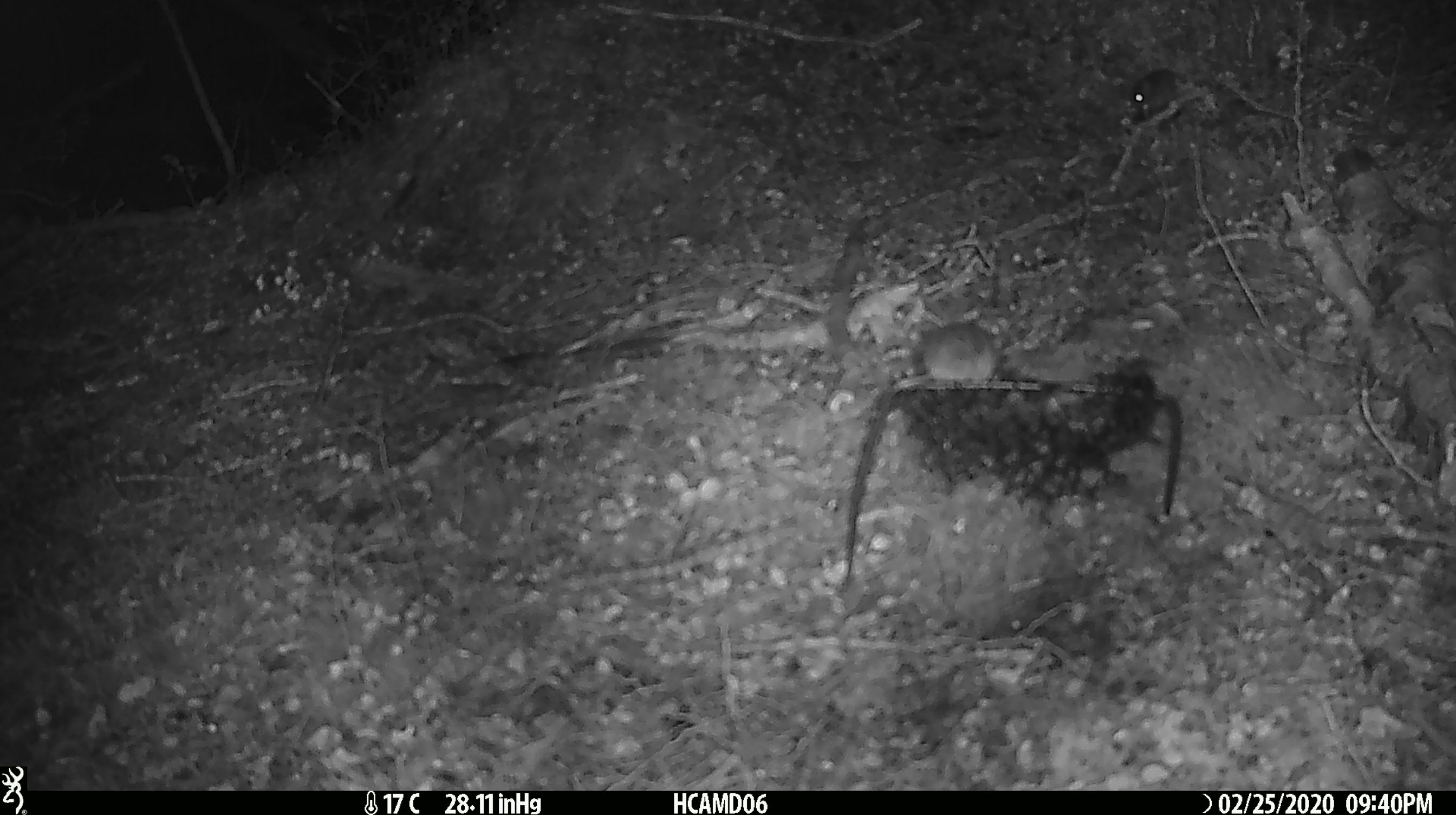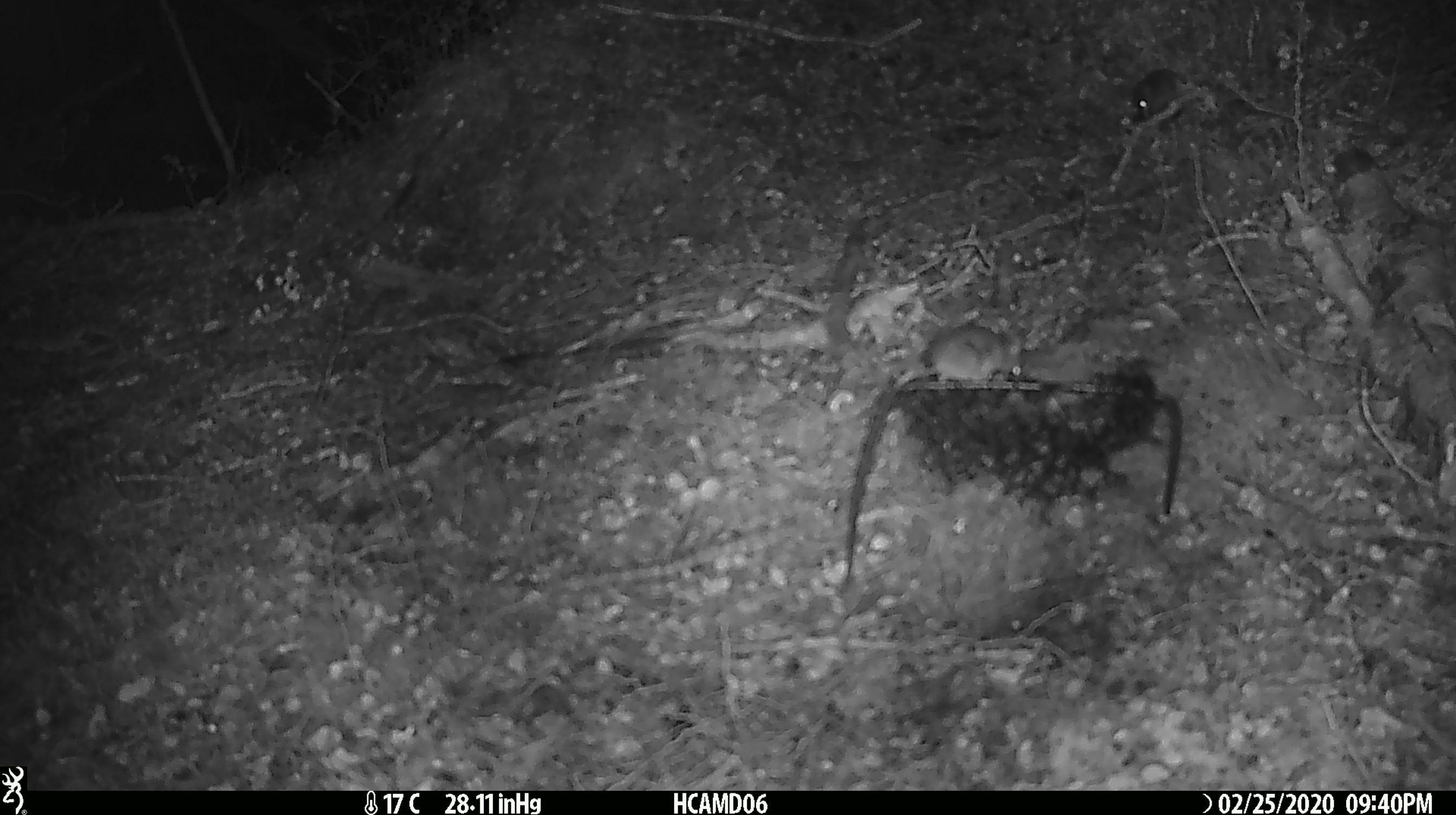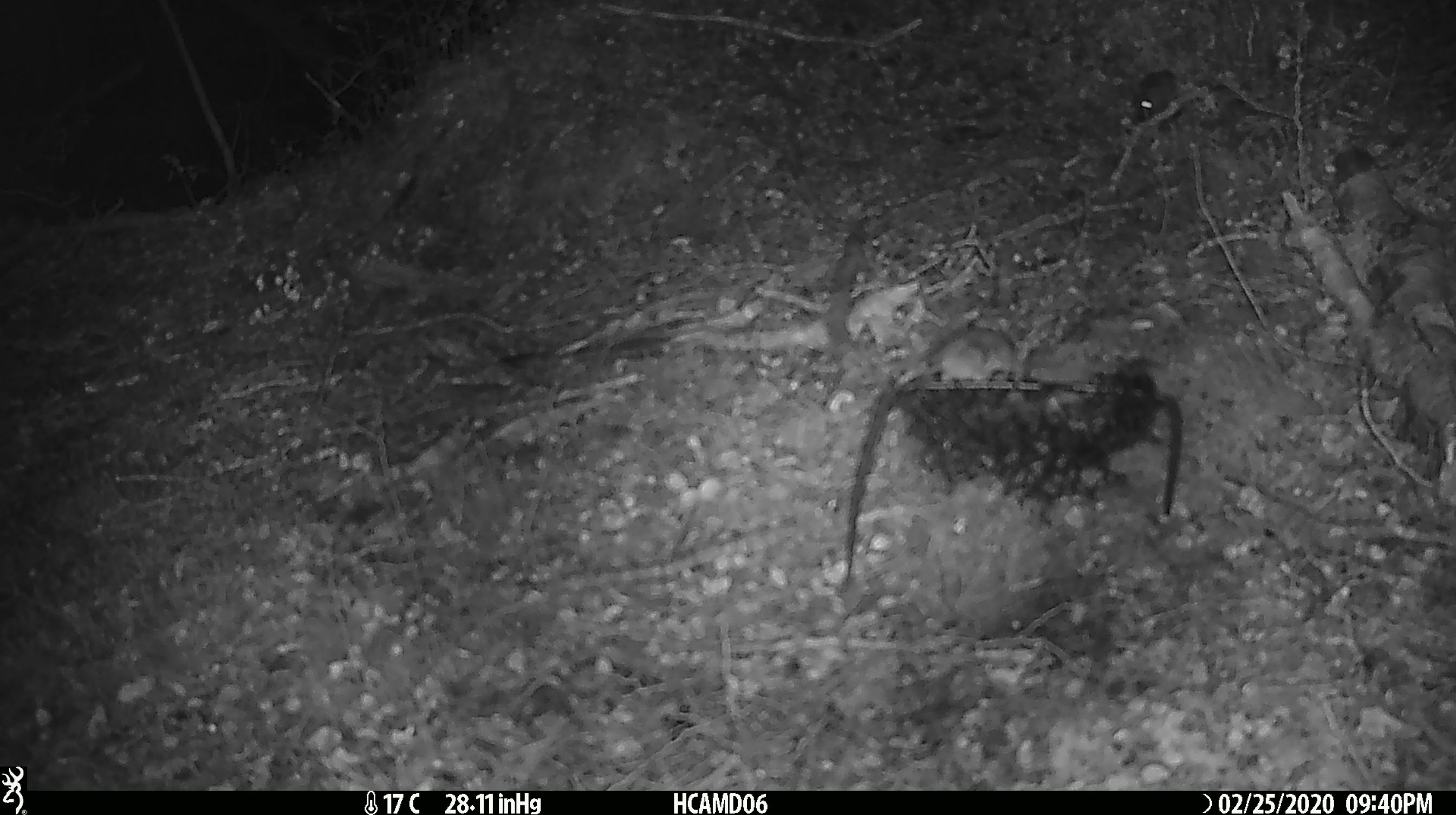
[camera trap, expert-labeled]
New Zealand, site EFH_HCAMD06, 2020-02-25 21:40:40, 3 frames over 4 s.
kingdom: Animalia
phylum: Chordata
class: Mammalia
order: Rodentia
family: Muridae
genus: Mus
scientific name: Mus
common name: mouse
Mouse (Mus).